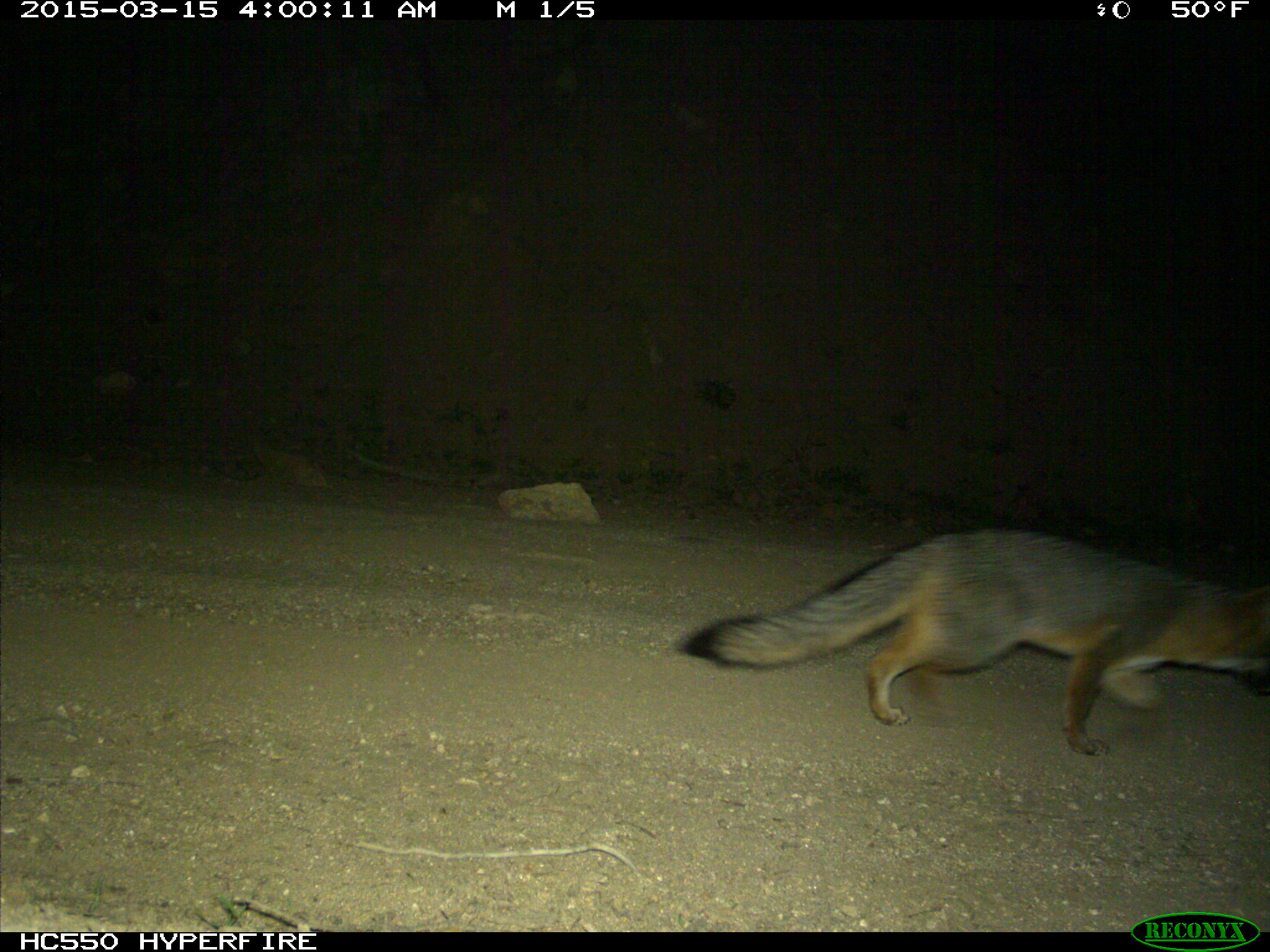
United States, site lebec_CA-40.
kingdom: Animalia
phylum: Chordata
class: Mammalia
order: Carnivora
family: Canidae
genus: Urocyon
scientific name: Urocyon cinereoargenteus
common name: gray fox